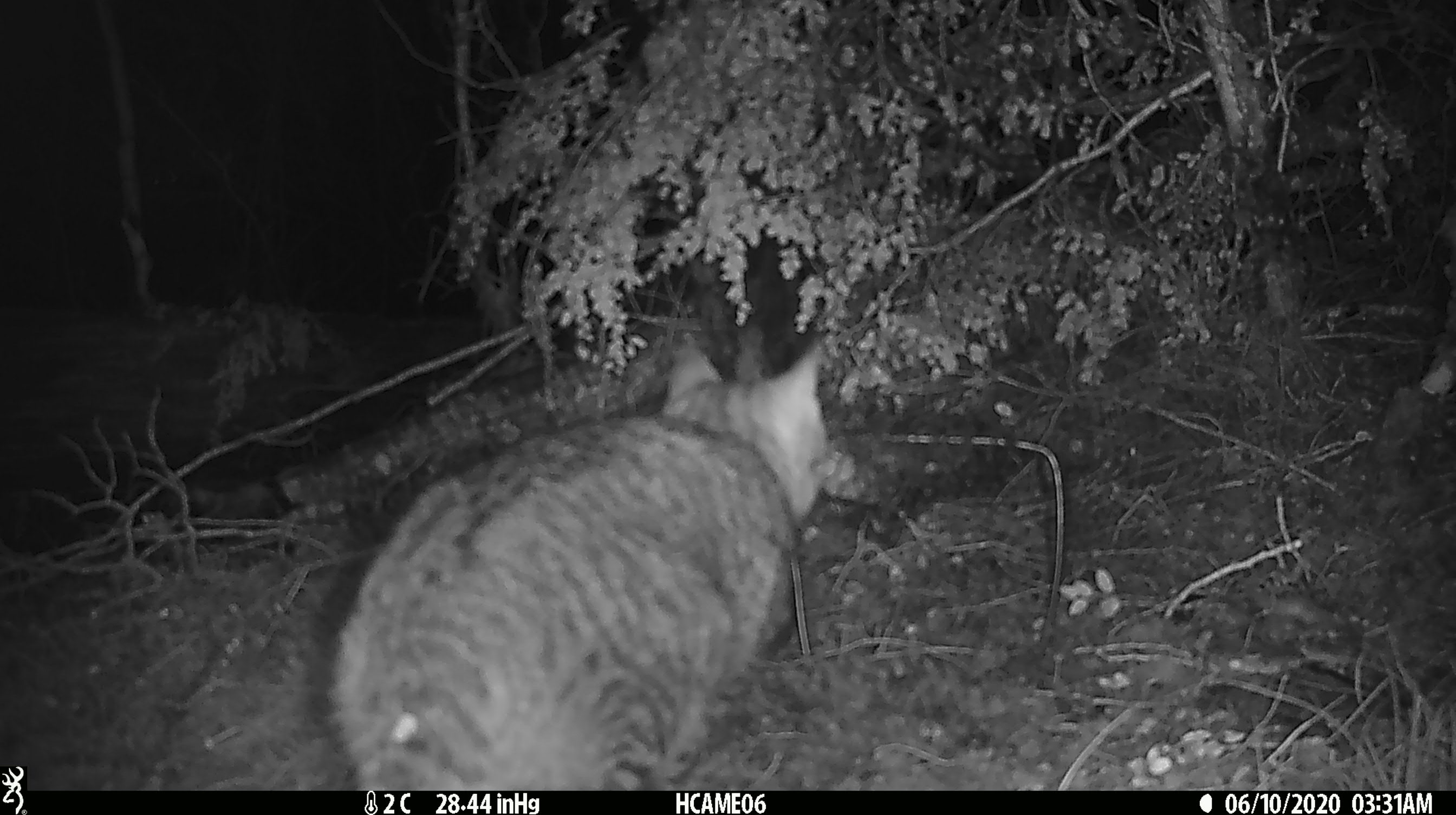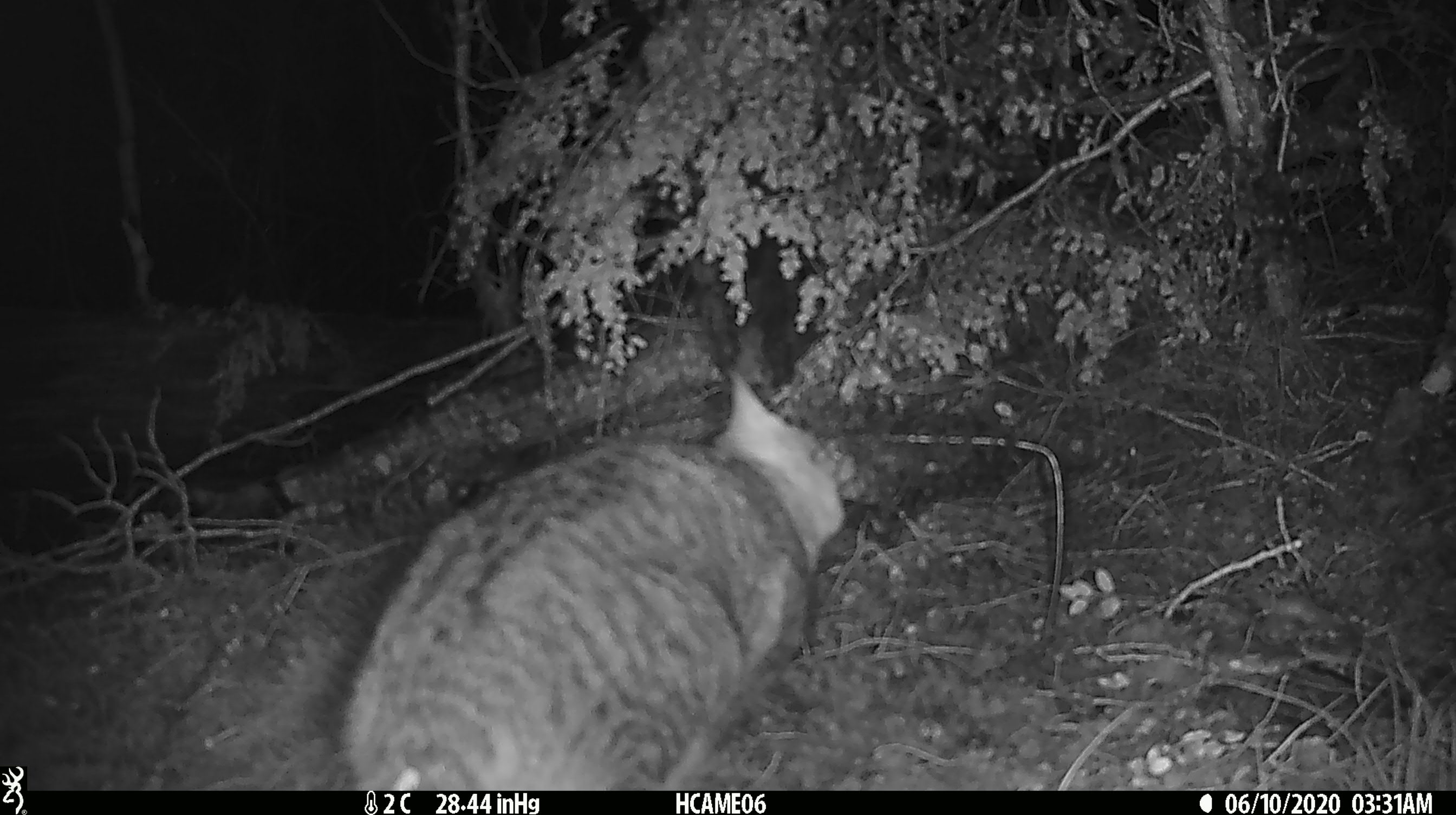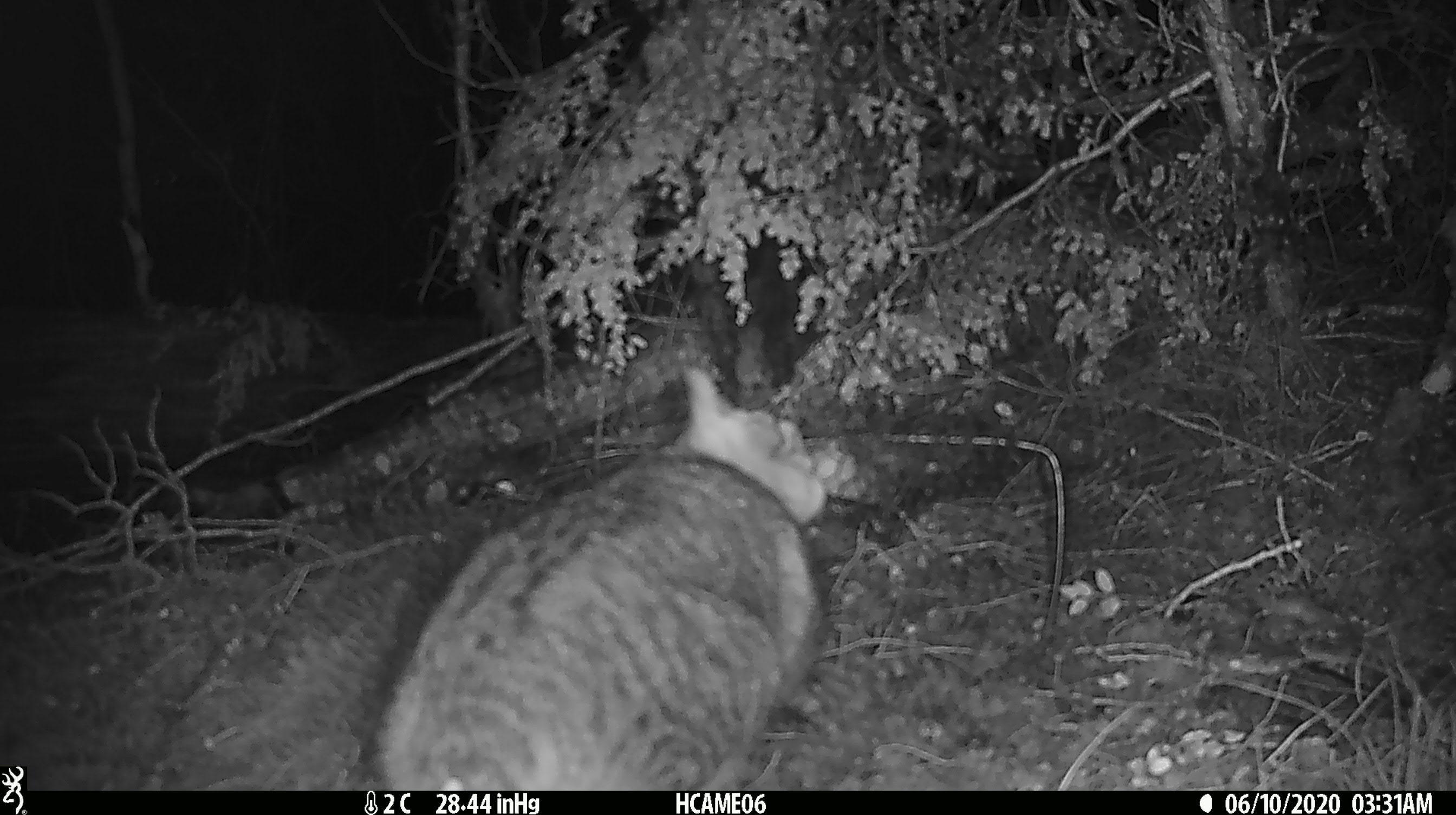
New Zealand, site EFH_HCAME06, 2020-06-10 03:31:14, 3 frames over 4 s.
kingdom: Animalia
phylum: Chordata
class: Mammalia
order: Carnivora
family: Felidae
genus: Felis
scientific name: Felis catus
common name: domestic cat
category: cat